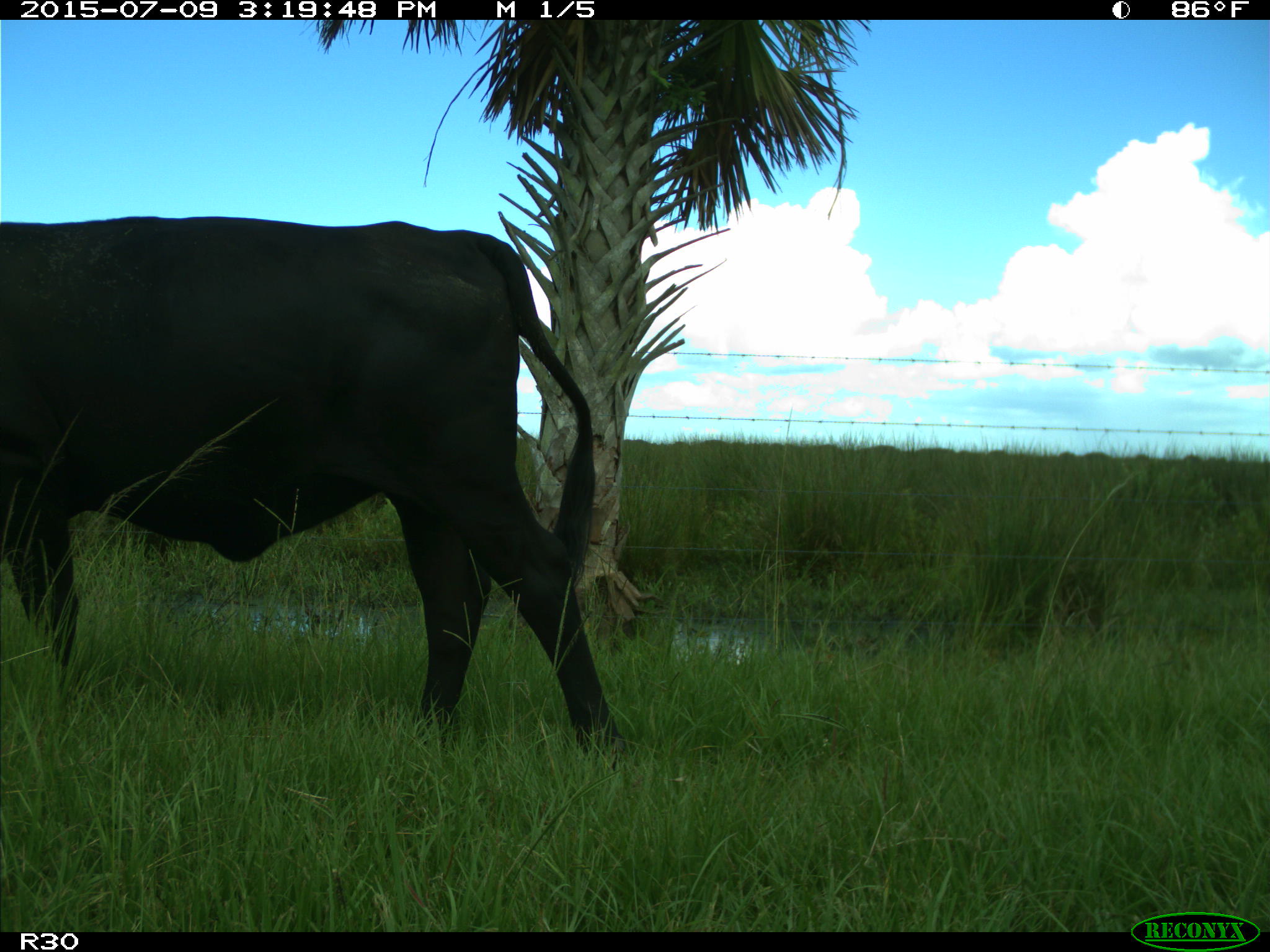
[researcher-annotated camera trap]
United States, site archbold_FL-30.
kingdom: Animalia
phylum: Chordata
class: Mammalia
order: Artiodactyla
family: Bovidae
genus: Bos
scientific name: Bos taurus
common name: domestic cow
Bos taurus (domestic cow).